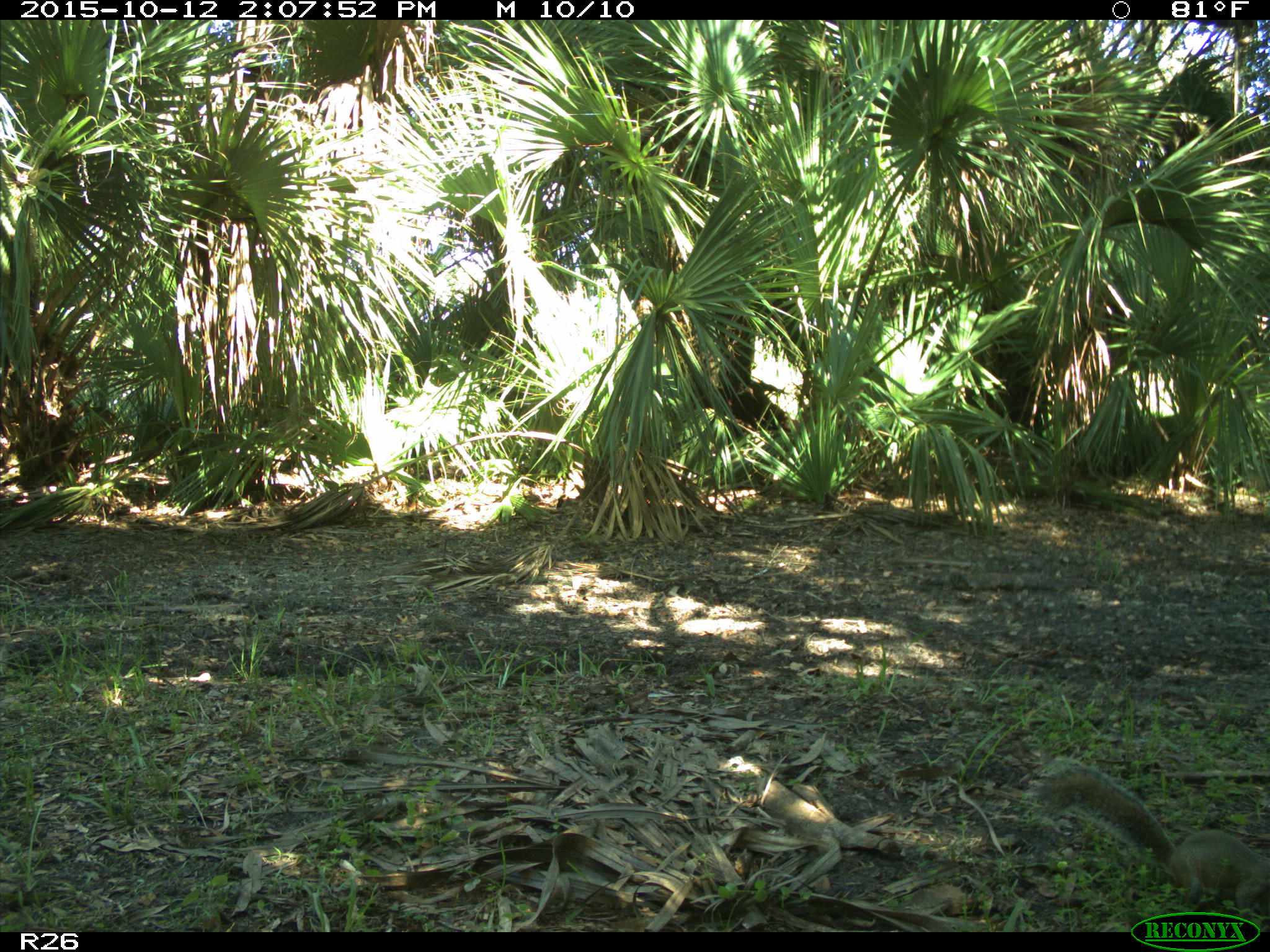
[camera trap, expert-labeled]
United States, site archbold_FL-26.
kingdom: Animalia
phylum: Chordata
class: Mammalia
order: Rodentia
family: Sciuridae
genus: Sciurus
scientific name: Sciurus carolinensis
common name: eastern gray squirrel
Sciurus carolinensis (eastern gray squirrel).